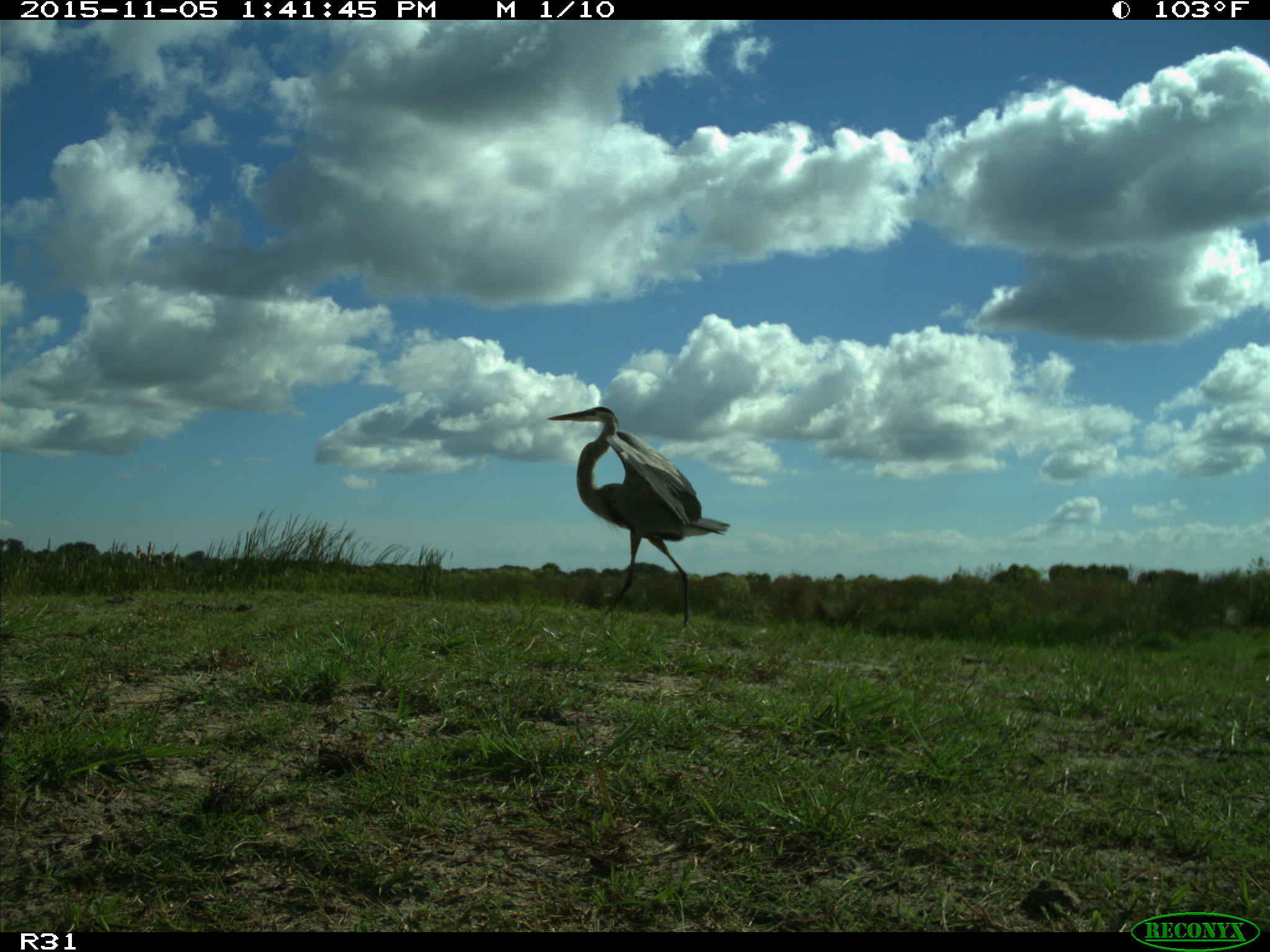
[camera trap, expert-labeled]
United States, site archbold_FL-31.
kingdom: Animalia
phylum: Chordata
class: Aves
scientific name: Aves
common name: birds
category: unidentified bird